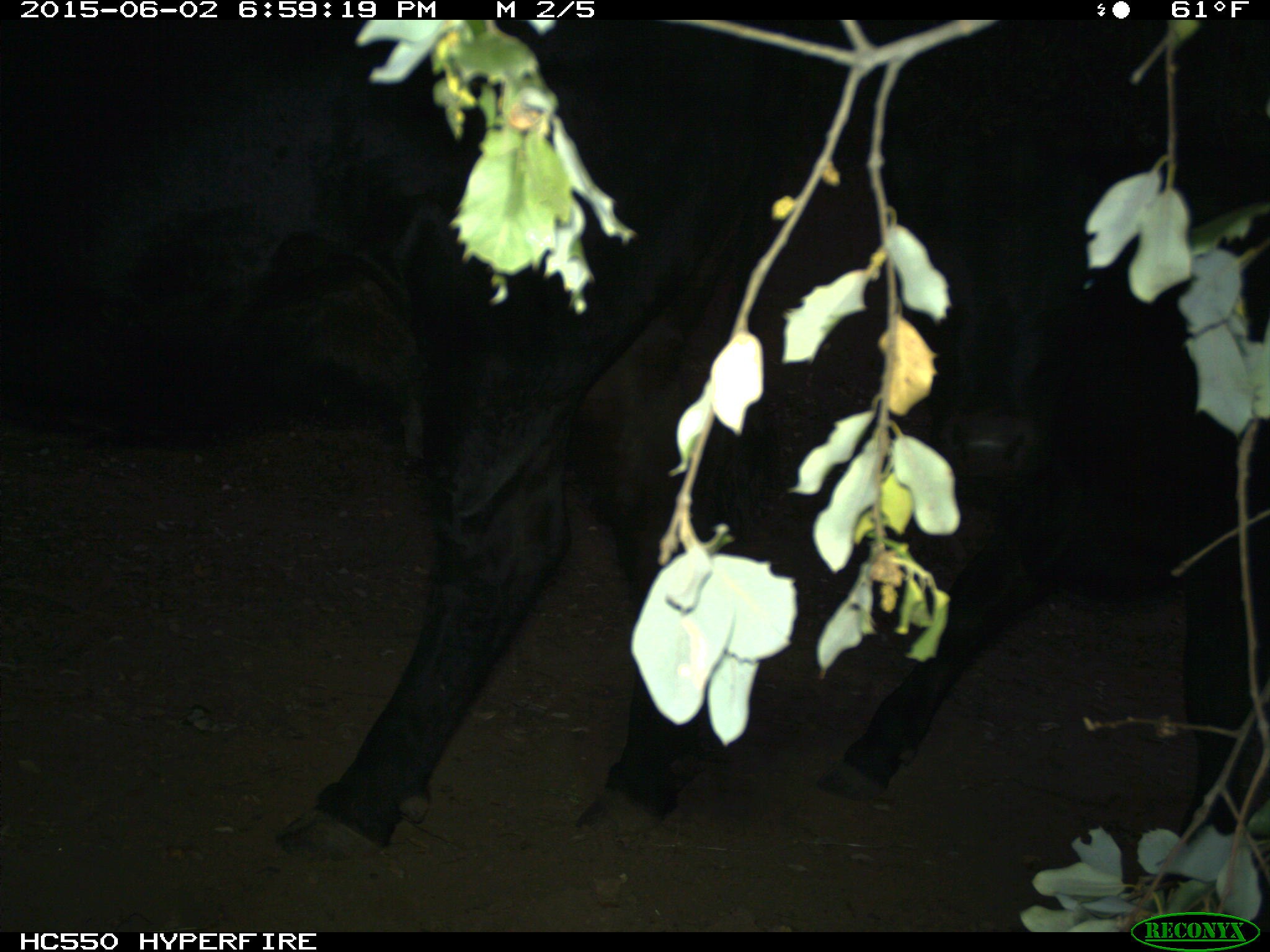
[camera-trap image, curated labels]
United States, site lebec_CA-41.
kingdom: Animalia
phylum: Chordata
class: Mammalia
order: Artiodactyla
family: Bovidae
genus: Bos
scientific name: Bos taurus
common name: domestic cow